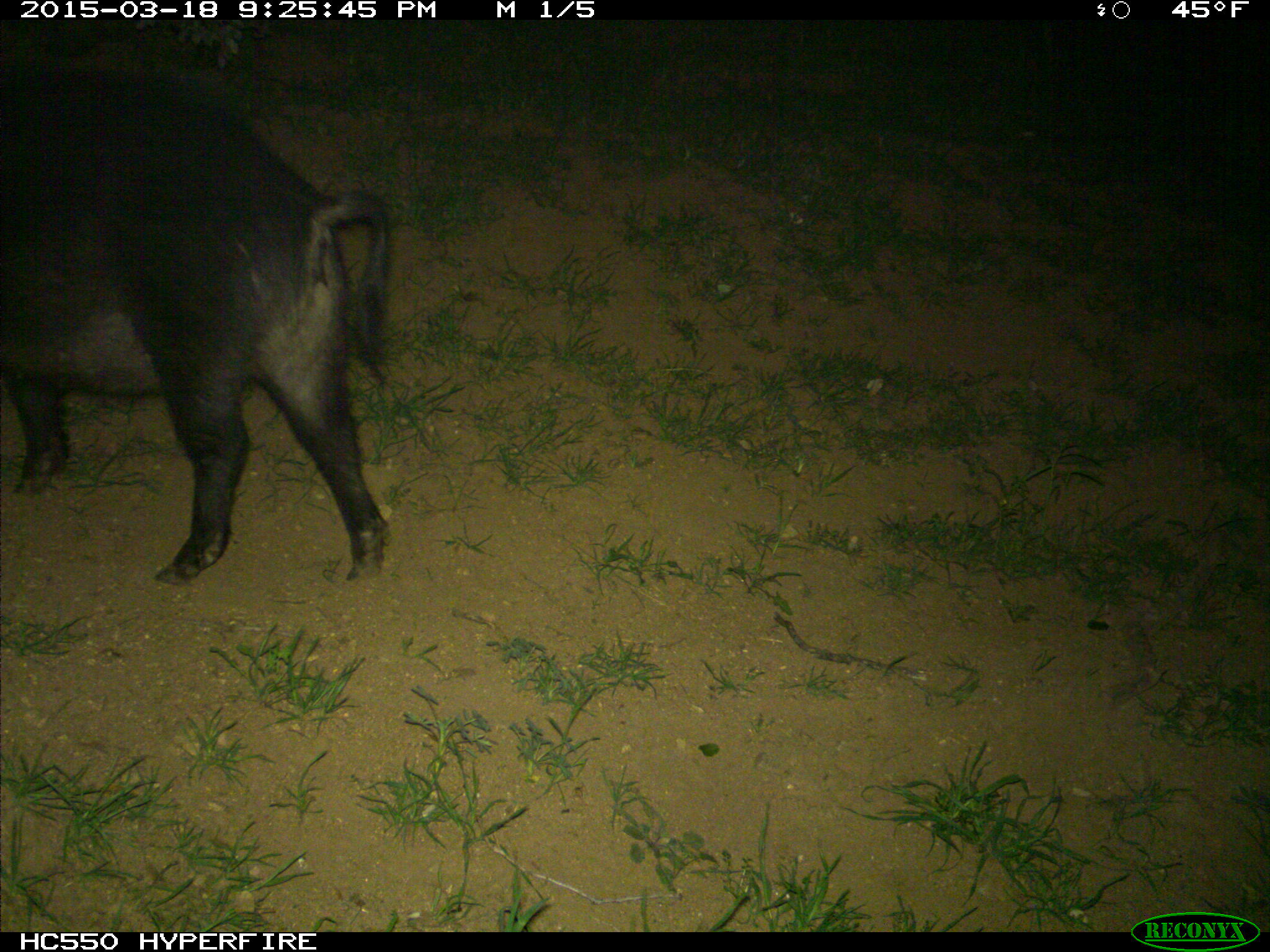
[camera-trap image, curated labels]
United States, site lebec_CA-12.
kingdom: Animalia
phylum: Chordata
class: Mammalia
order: Artiodactyla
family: Suidae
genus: Sus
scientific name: Sus scrofa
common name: wild boar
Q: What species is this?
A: Sus scrofa (wild boar).